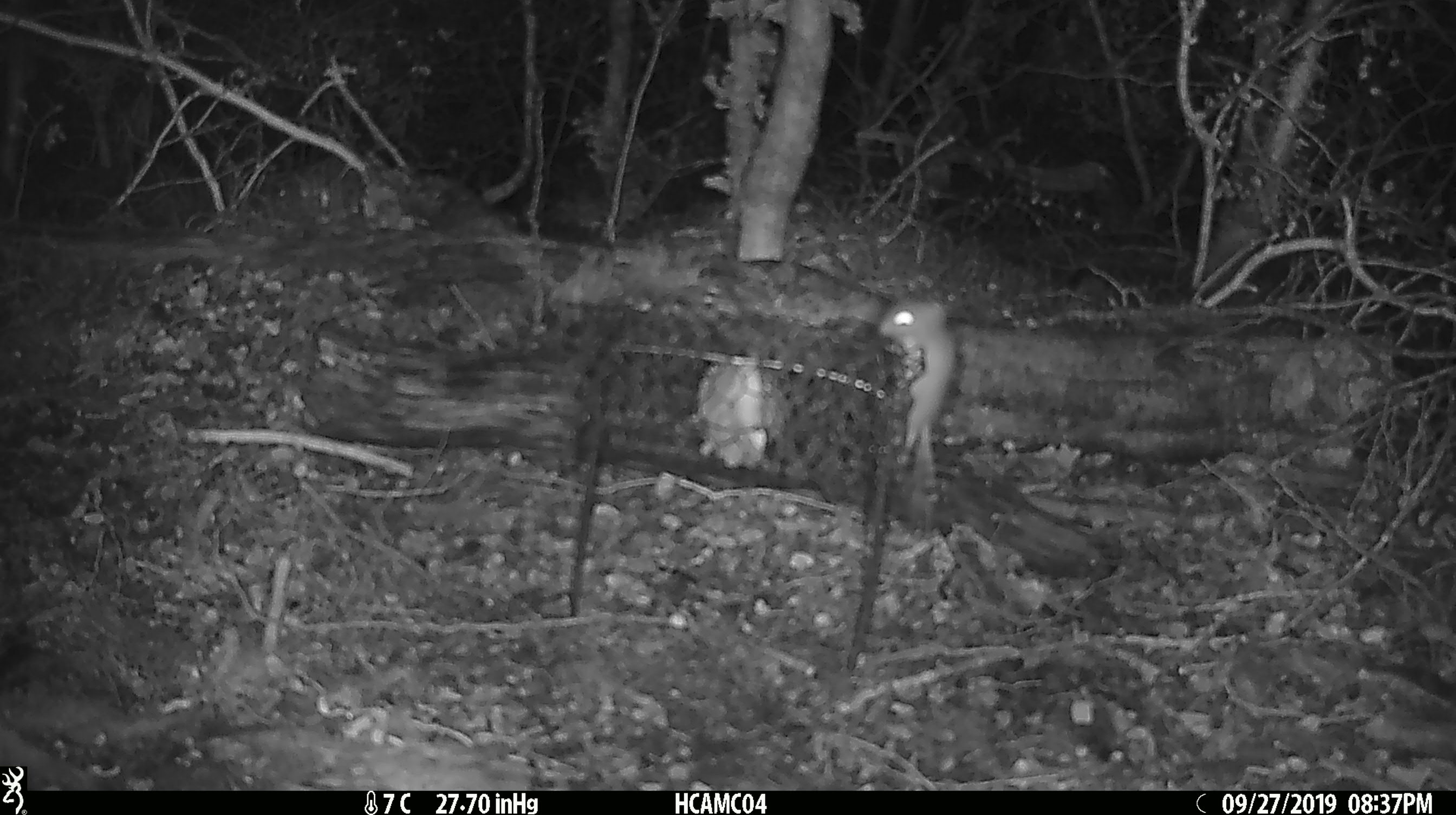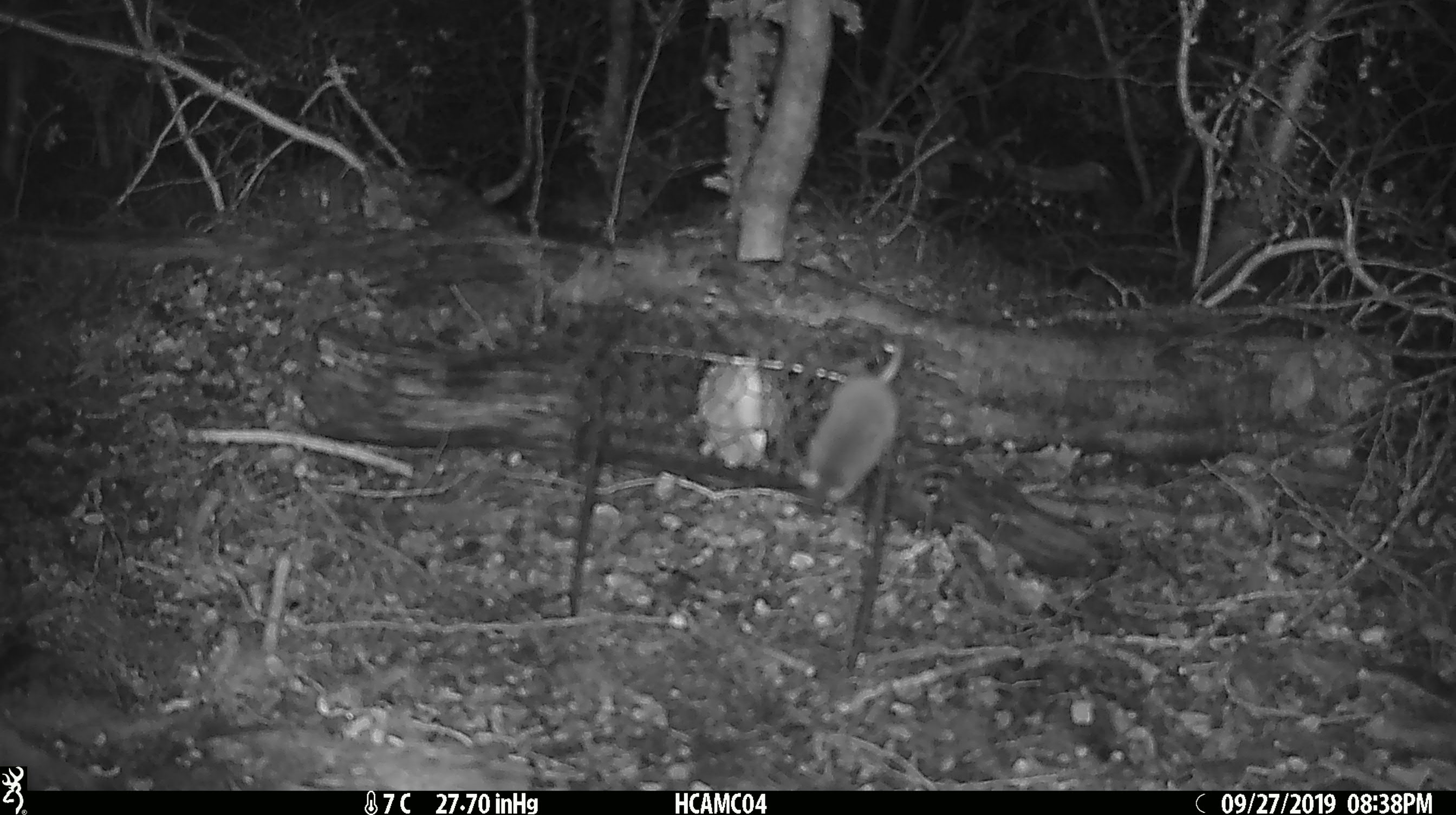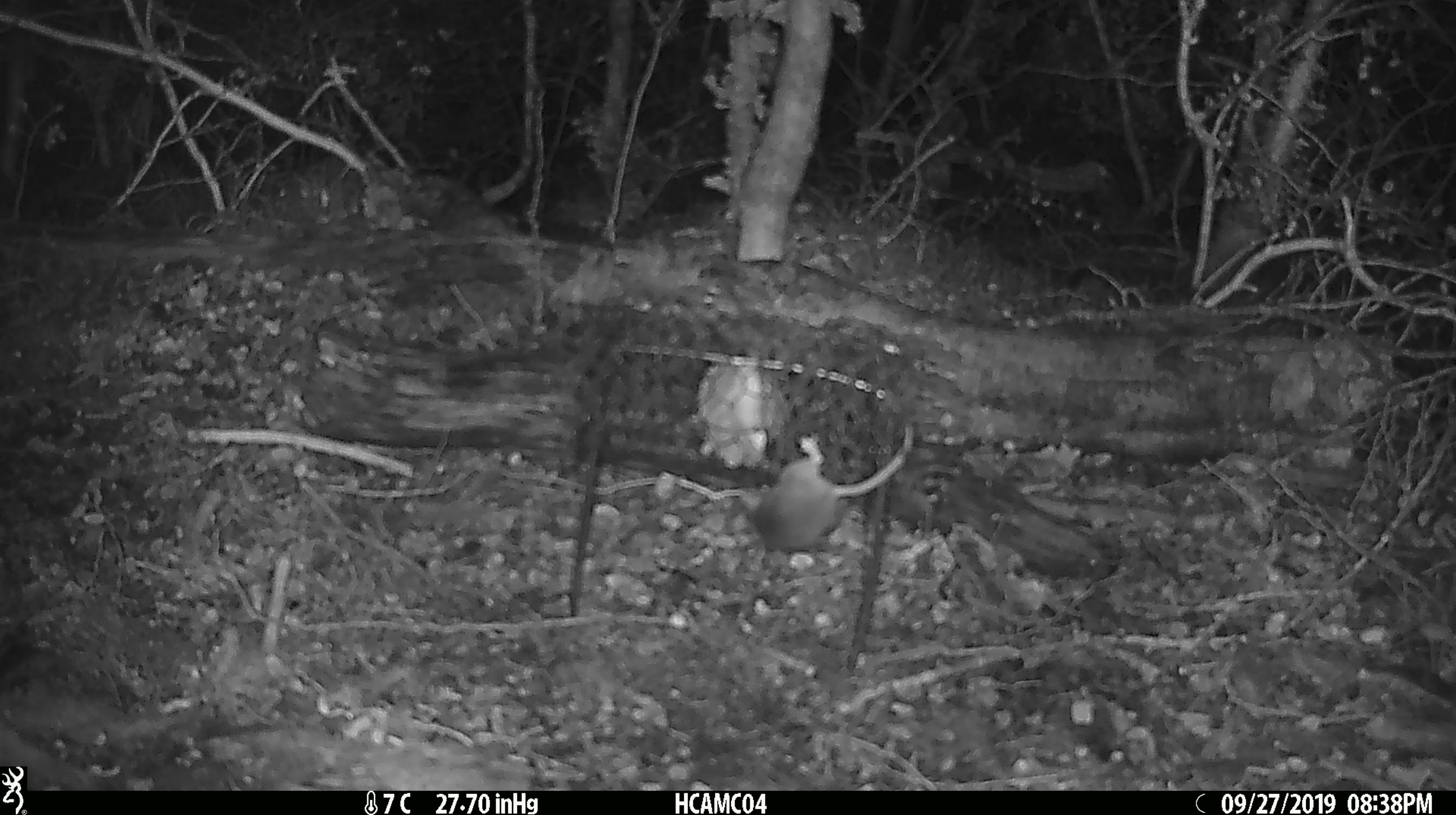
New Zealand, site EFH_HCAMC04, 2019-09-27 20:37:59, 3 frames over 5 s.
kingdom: Animalia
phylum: Chordata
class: Mammalia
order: Rodentia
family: Muridae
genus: Mus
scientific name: Mus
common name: mouse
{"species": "mouse (Mus)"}